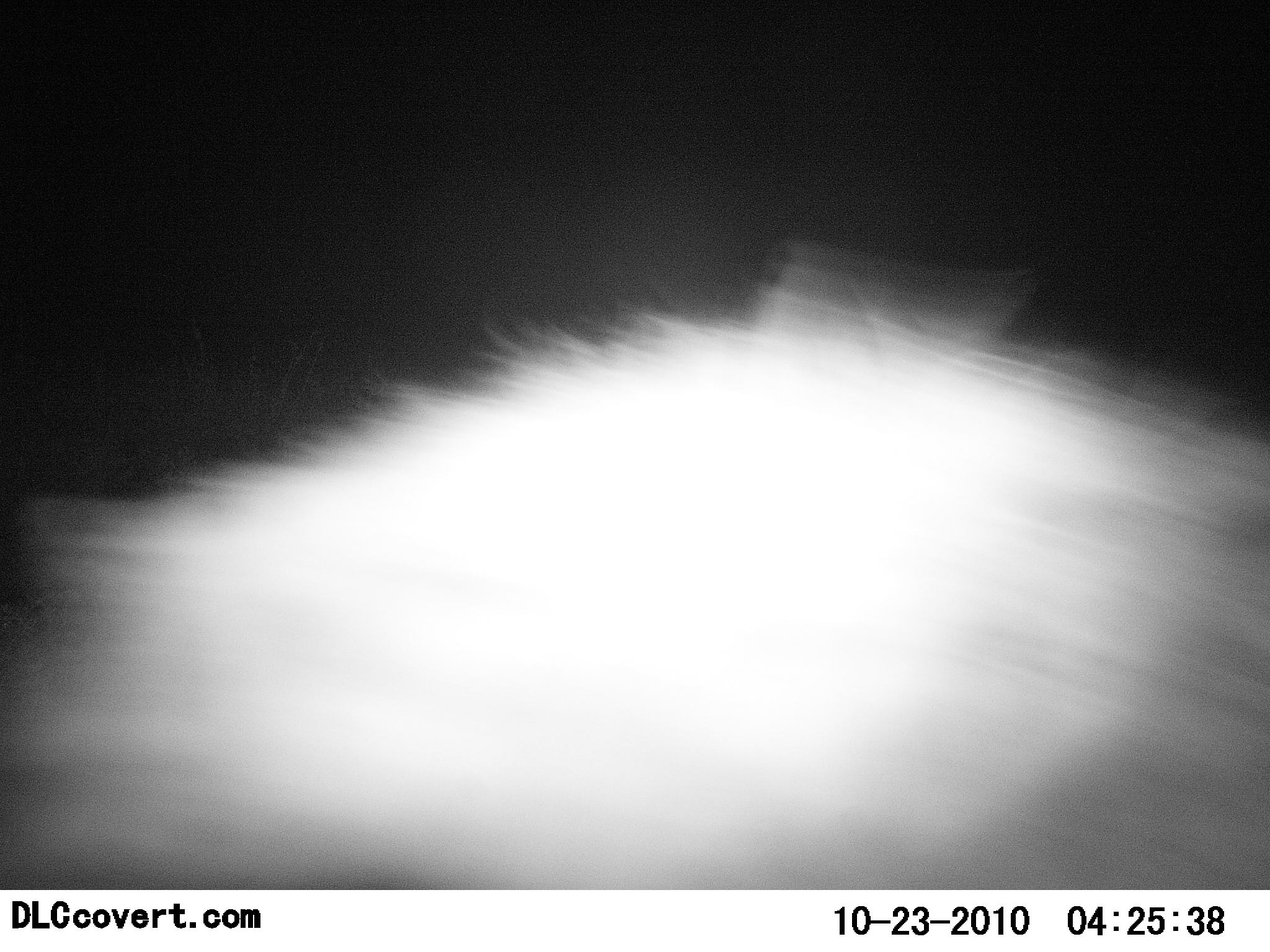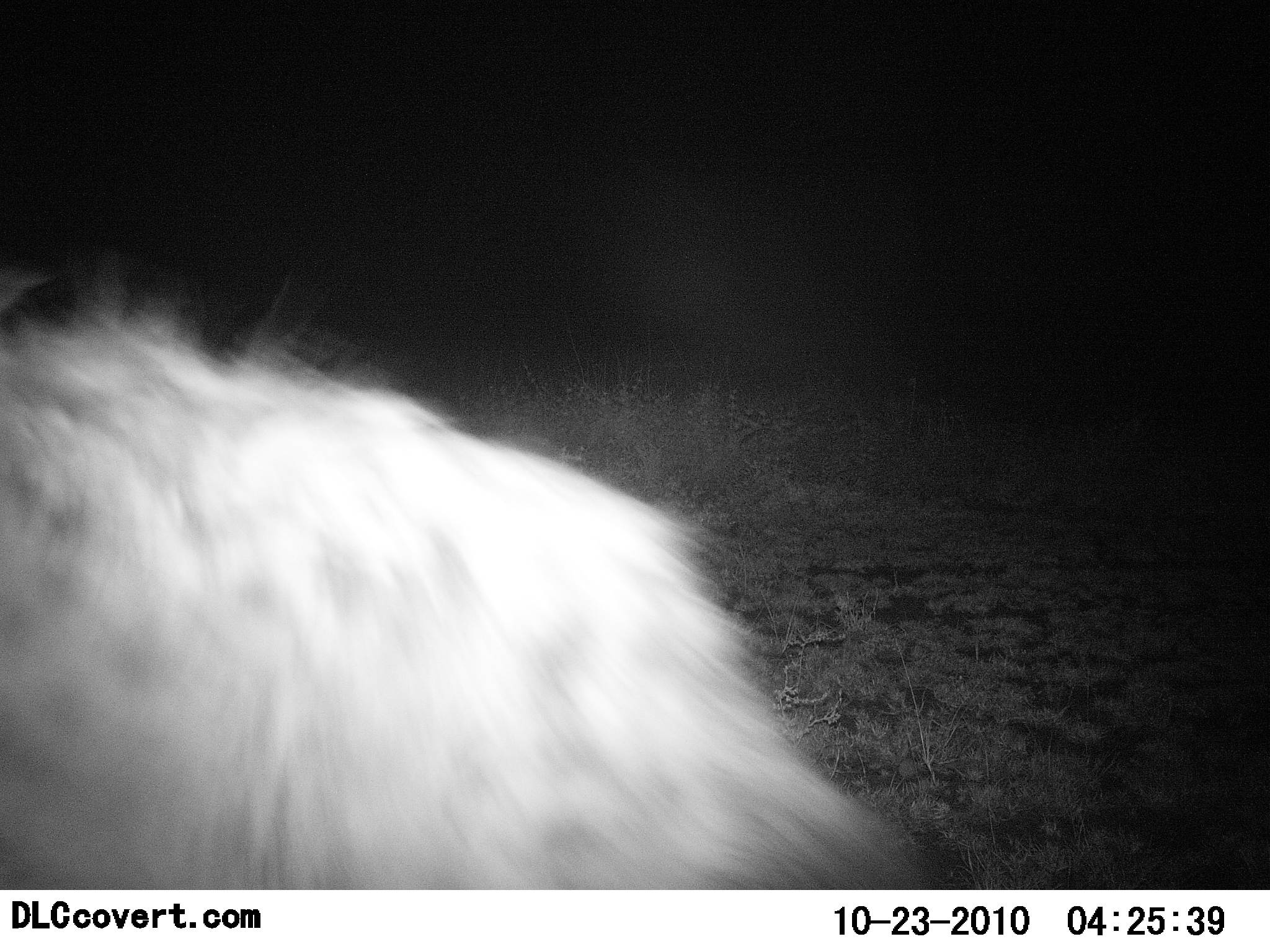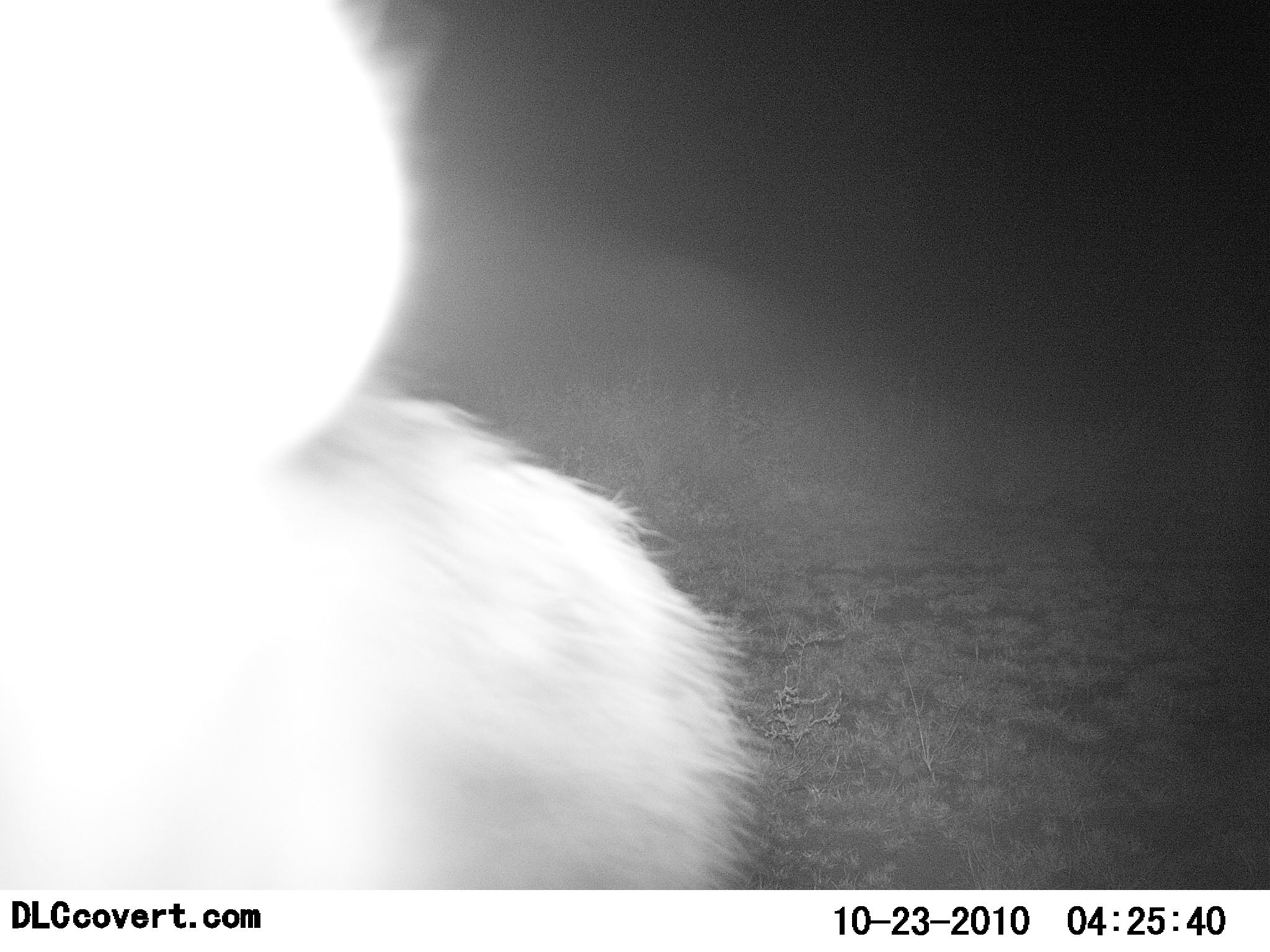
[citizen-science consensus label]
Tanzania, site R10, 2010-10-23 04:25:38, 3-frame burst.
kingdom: Animalia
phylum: Chordata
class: Mammalia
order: Carnivora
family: Hyaenidae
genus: Crocuta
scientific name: Crocuta crocuta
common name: spotted hyena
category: hyenaspotted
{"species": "hyenaspotted (spotted hyena) (Crocuta crocuta)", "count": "1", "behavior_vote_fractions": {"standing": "10%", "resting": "0%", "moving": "90%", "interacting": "0%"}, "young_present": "0%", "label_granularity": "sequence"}